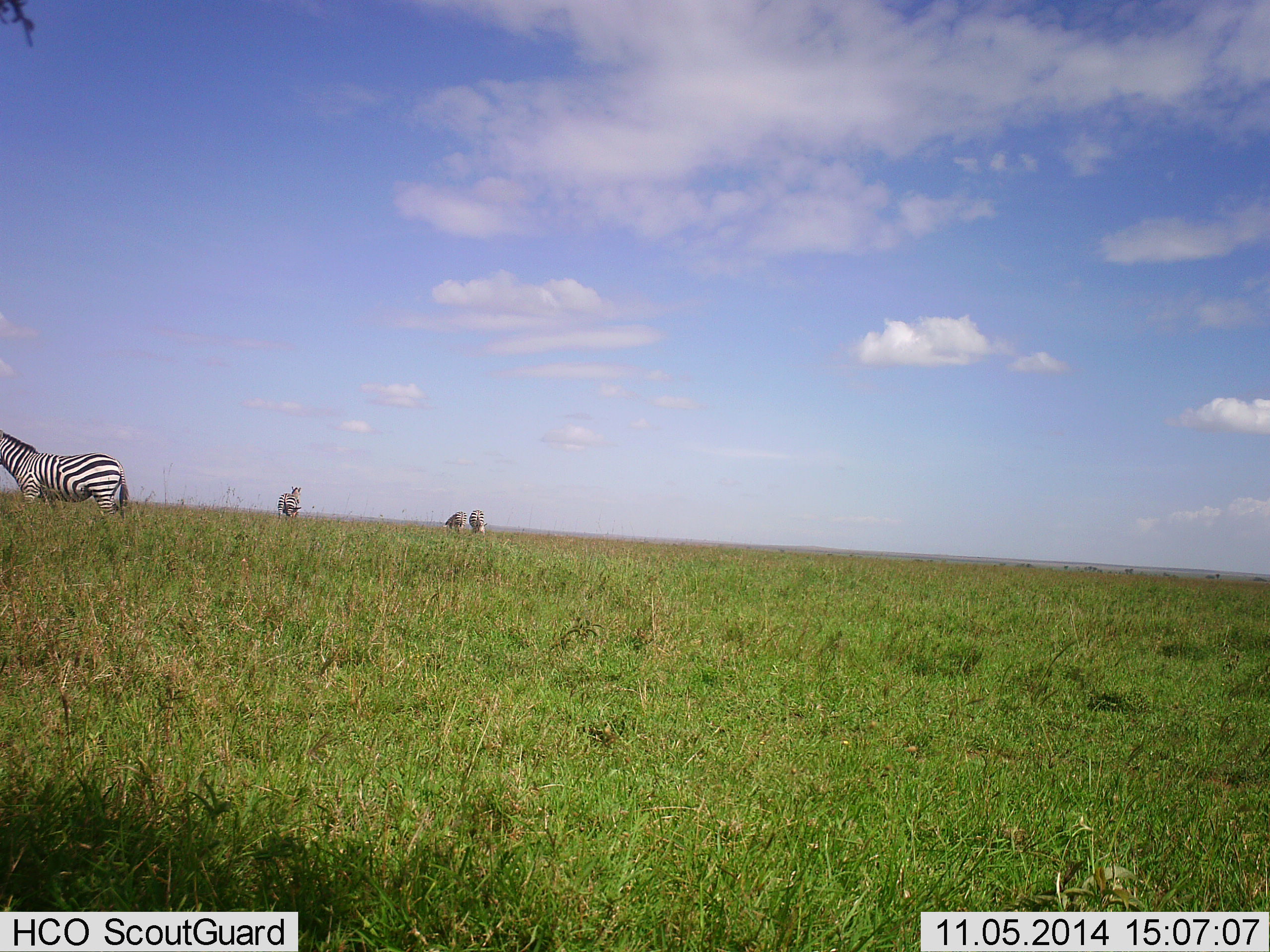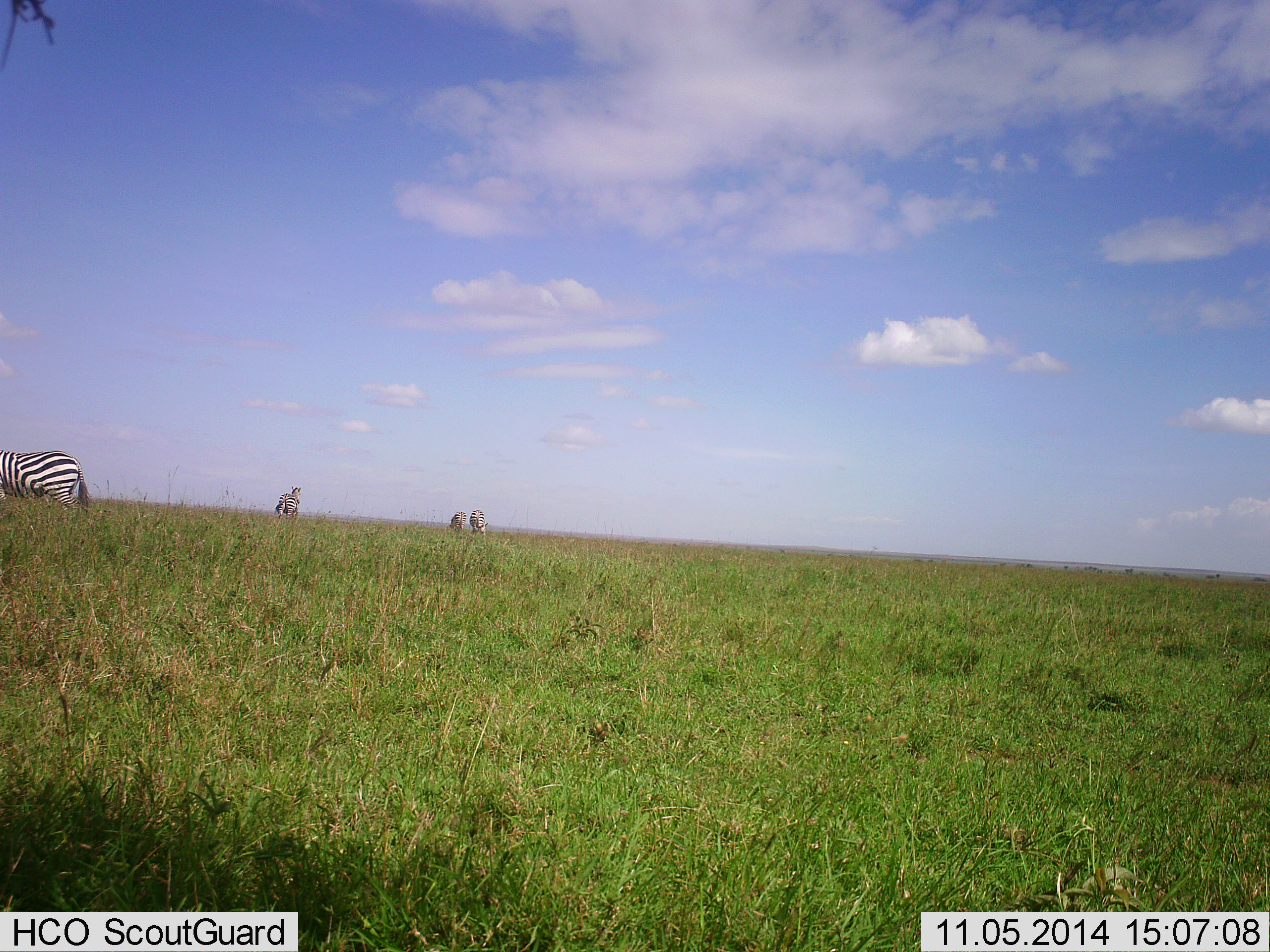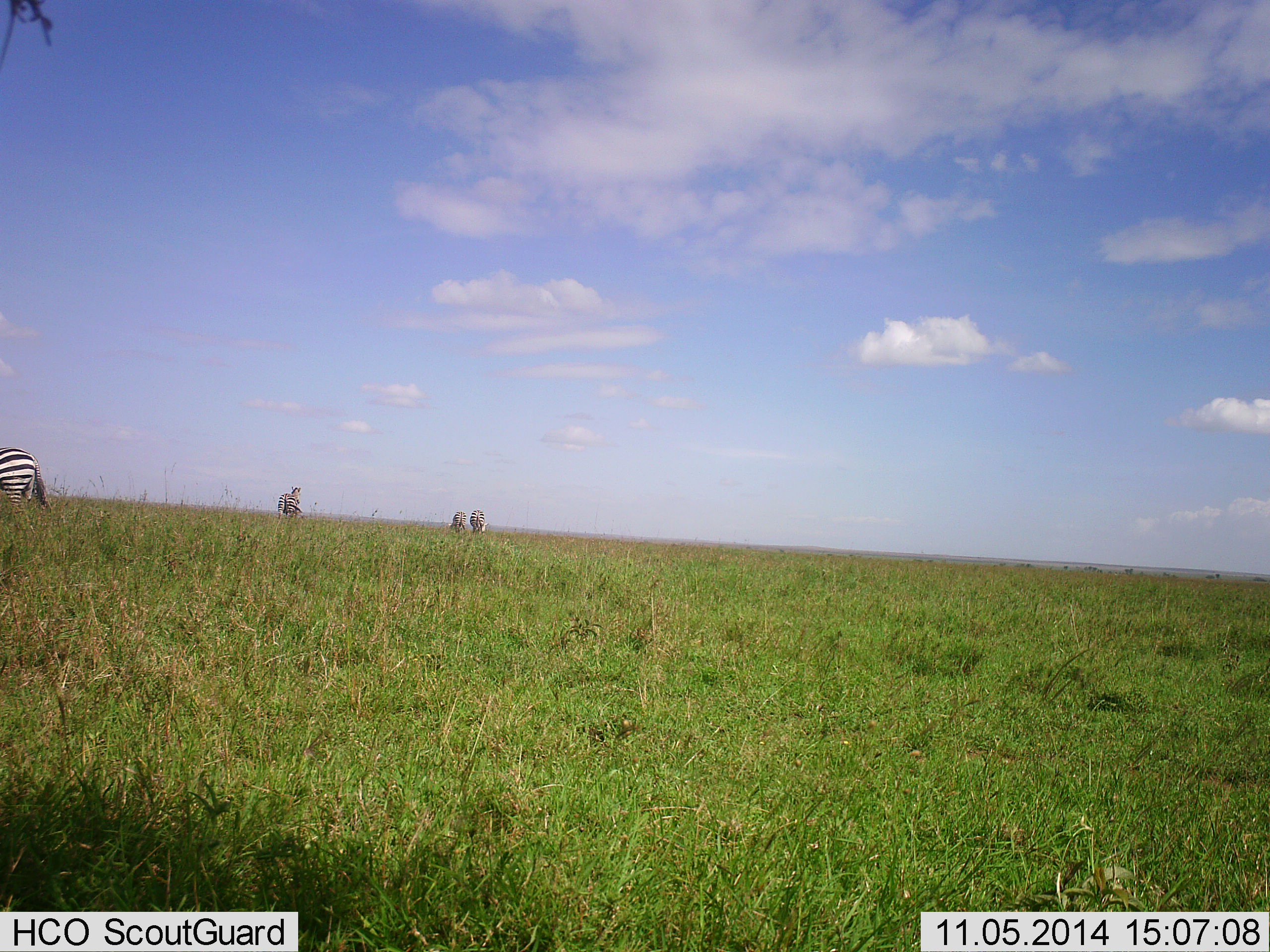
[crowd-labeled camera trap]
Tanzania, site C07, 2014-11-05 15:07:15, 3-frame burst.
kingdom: Animalia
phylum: Chordata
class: Mammalia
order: Perissodactyla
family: Equidae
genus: Equus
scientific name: Equus quagga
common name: plains zebra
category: zebra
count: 4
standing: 70%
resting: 0%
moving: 80%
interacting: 0%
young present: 0%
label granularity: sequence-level